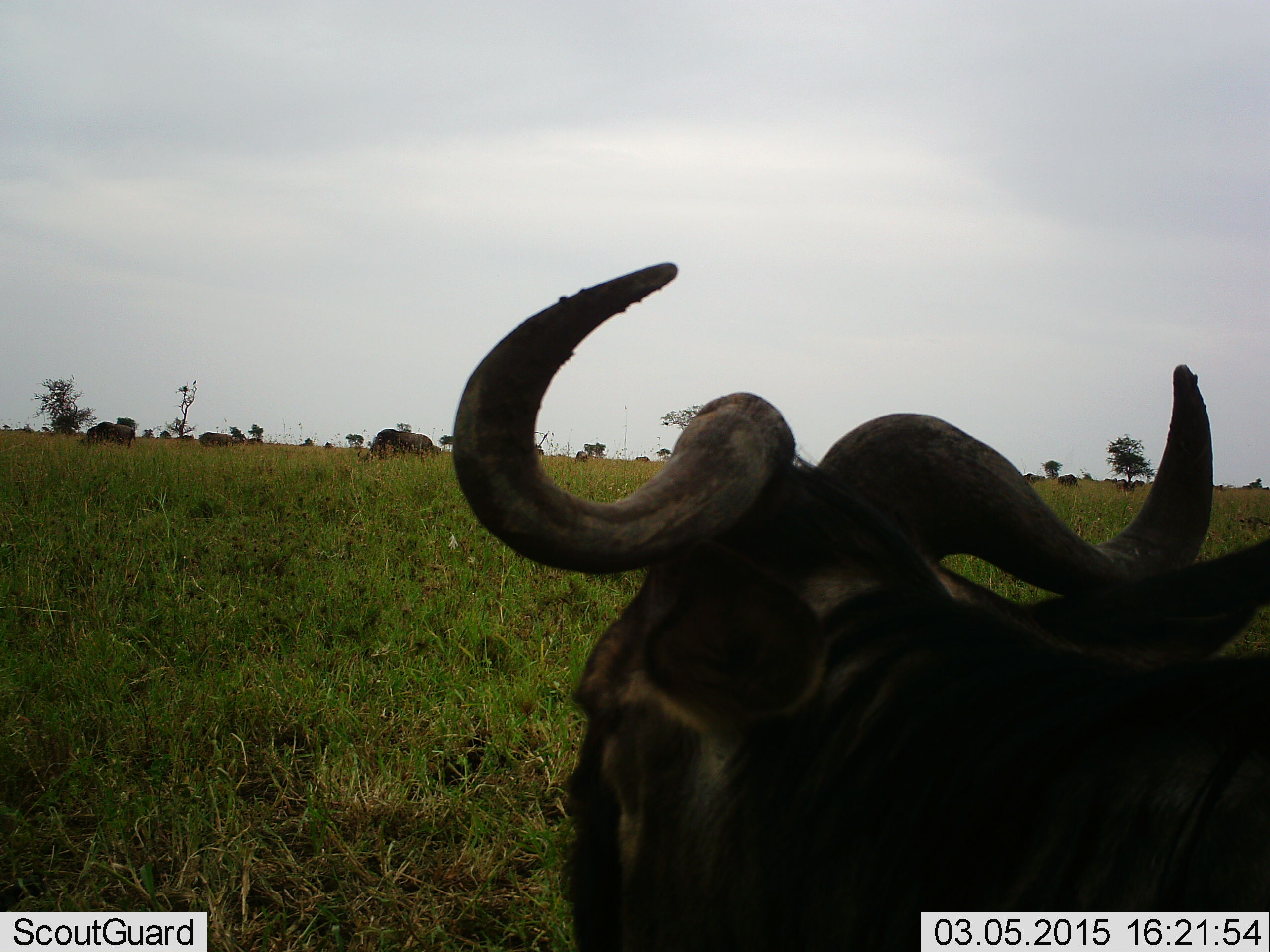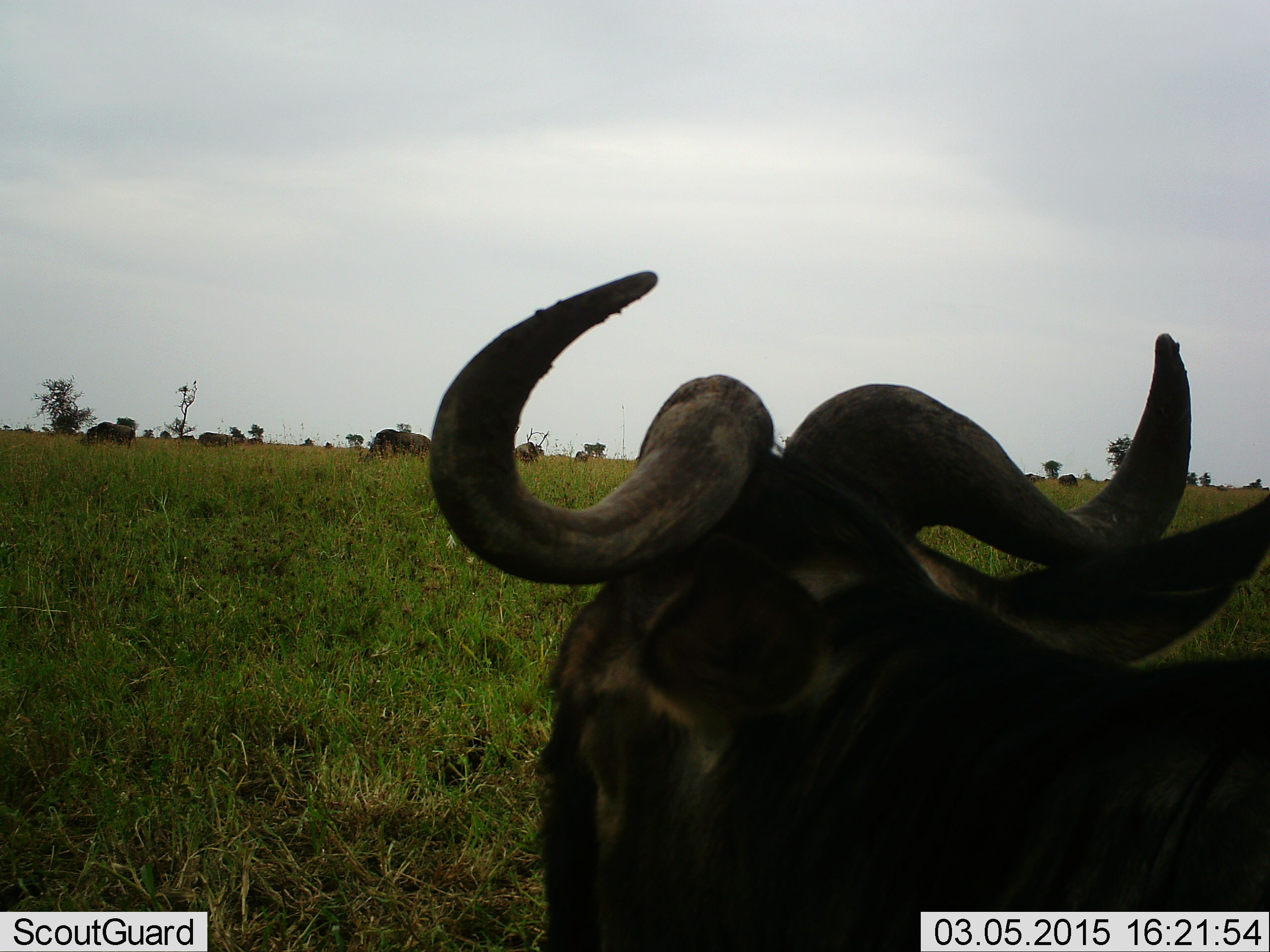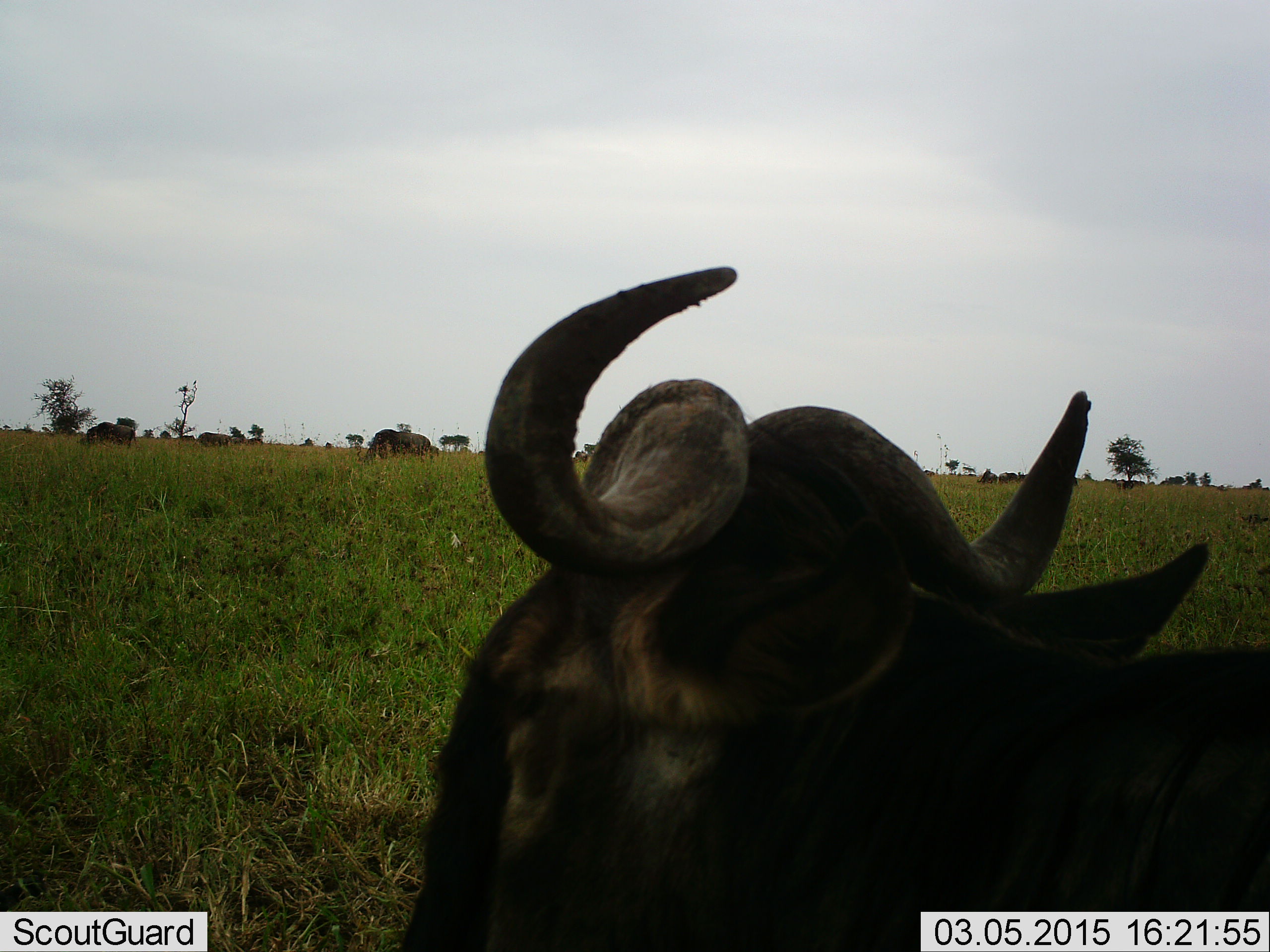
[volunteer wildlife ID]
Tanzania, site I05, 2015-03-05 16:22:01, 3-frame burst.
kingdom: Animalia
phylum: Chordata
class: Mammalia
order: Artiodactyla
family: Bovidae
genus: Connochaetes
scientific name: Connochaetes taurinus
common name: blue wildebeest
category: wildebeest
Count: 6.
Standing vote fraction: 50%.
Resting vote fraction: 80%.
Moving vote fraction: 10%.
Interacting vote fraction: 0%.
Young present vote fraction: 0%.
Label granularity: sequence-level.